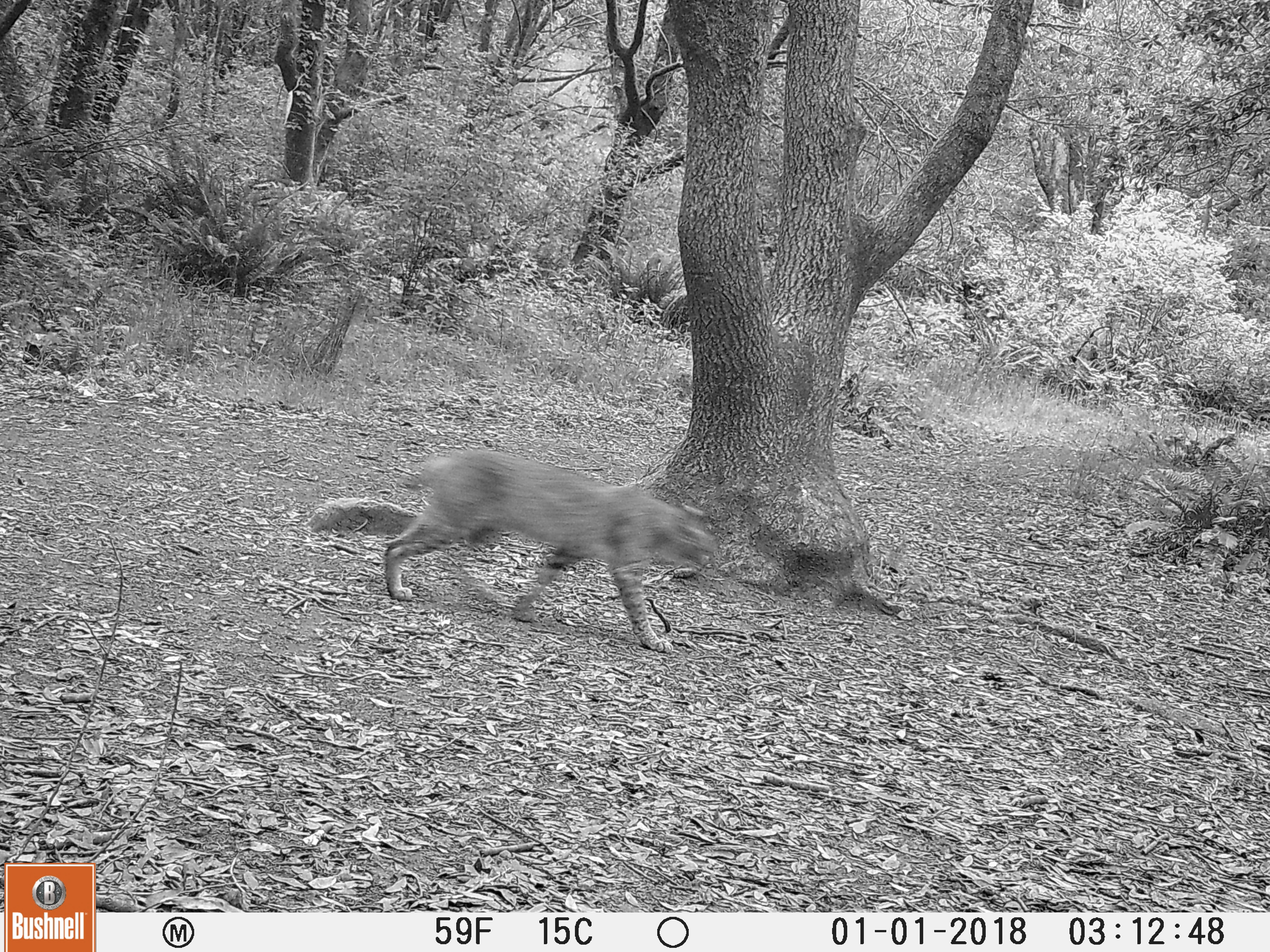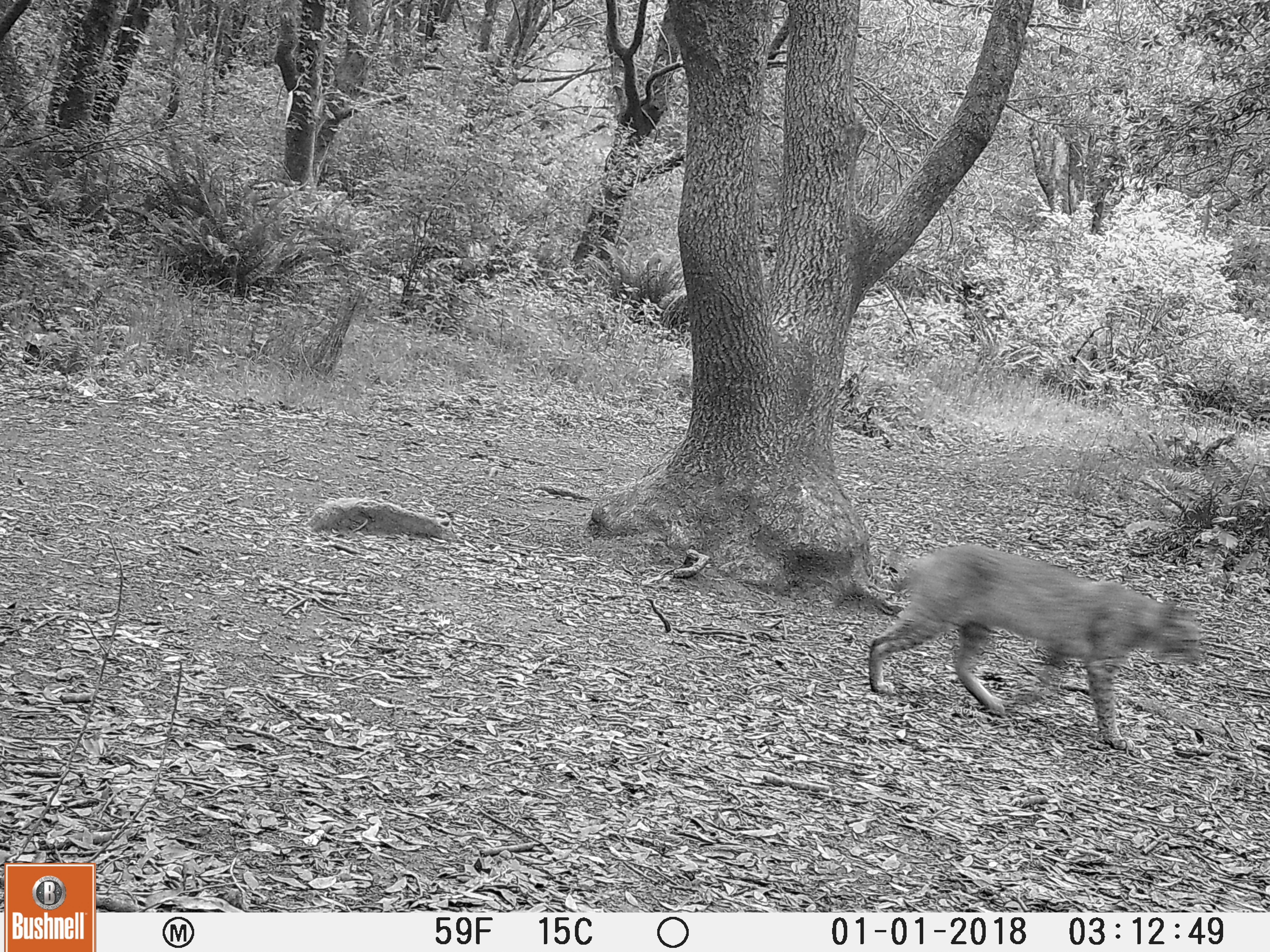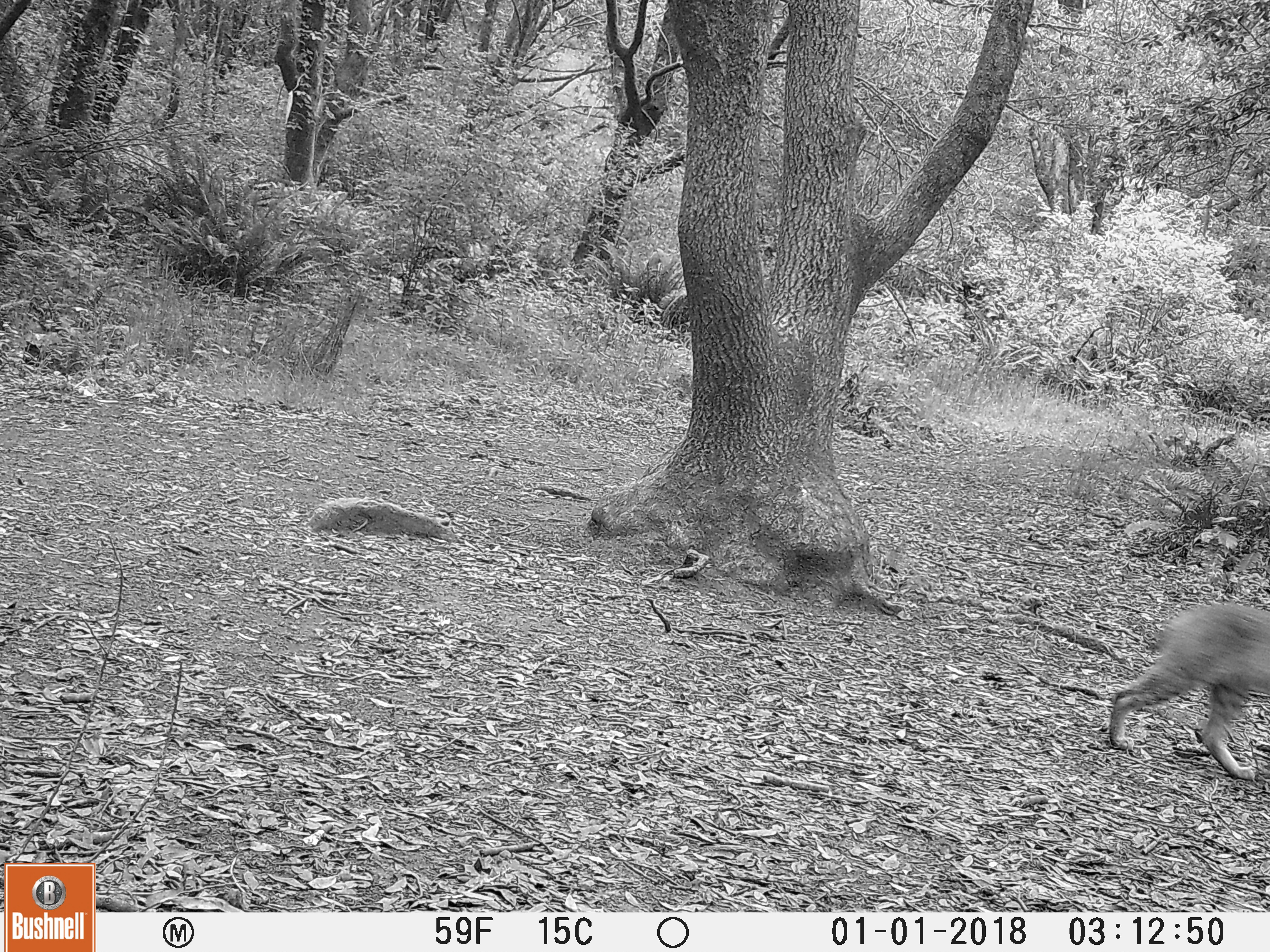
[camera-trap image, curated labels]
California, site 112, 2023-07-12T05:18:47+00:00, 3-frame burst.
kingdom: Animalia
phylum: Chordata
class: Mammalia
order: Carnivora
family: Felidae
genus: Lynx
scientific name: Lynx rufus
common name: bobcat